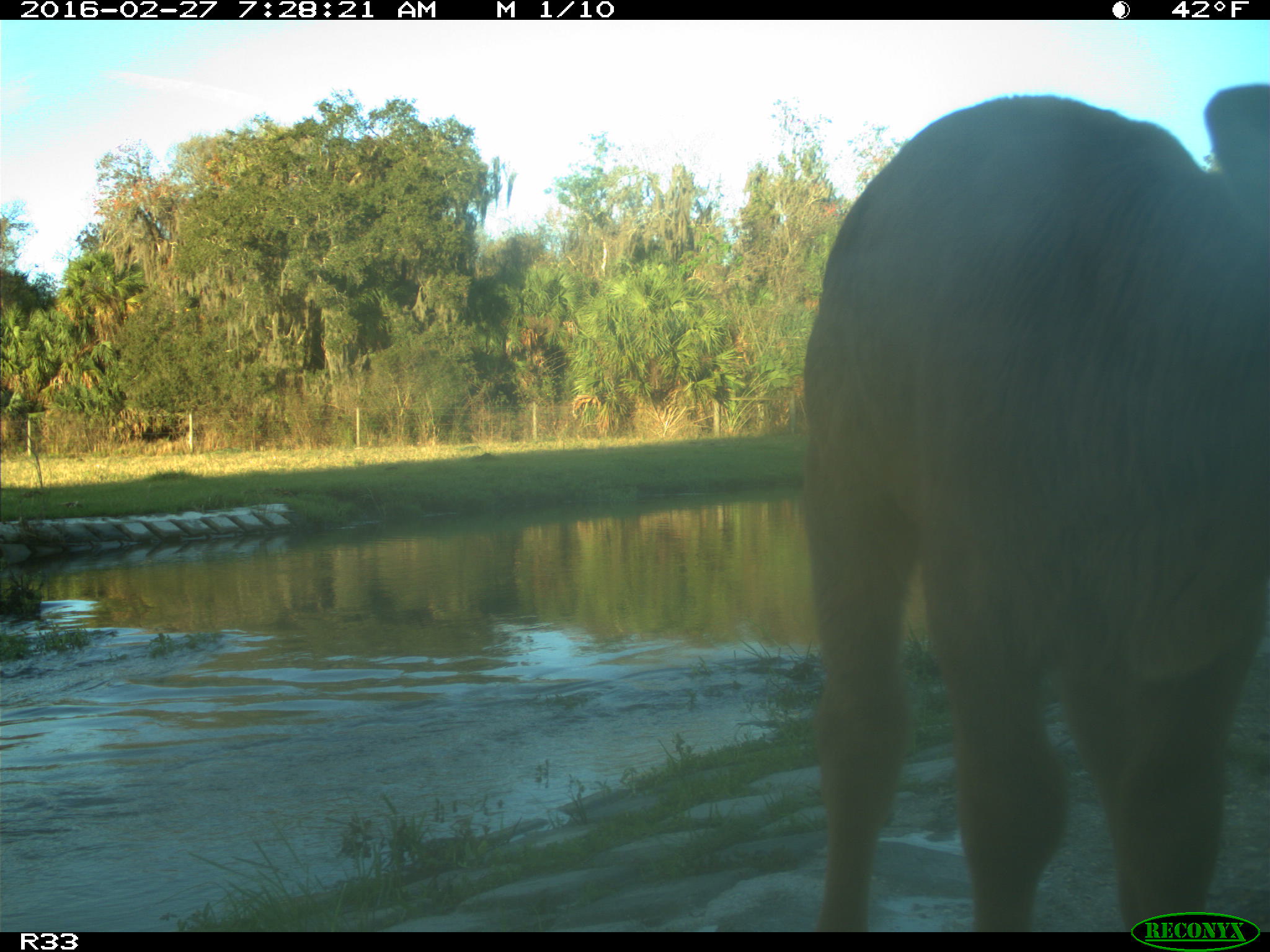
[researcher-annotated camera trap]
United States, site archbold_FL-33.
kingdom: Animalia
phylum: Chordata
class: Mammalia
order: Artiodactyla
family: Bovidae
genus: Bos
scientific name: Bos taurus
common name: domestic cow